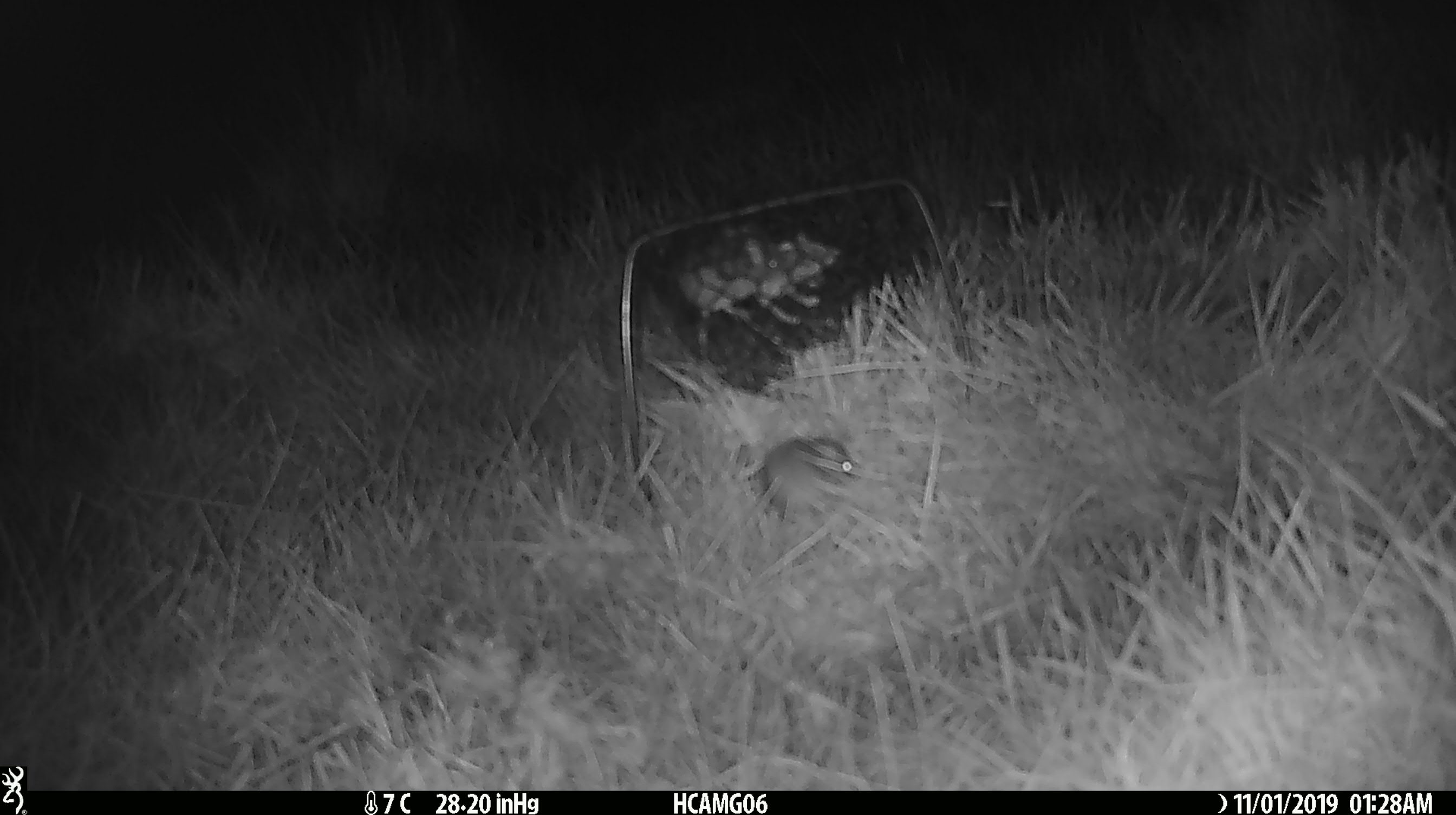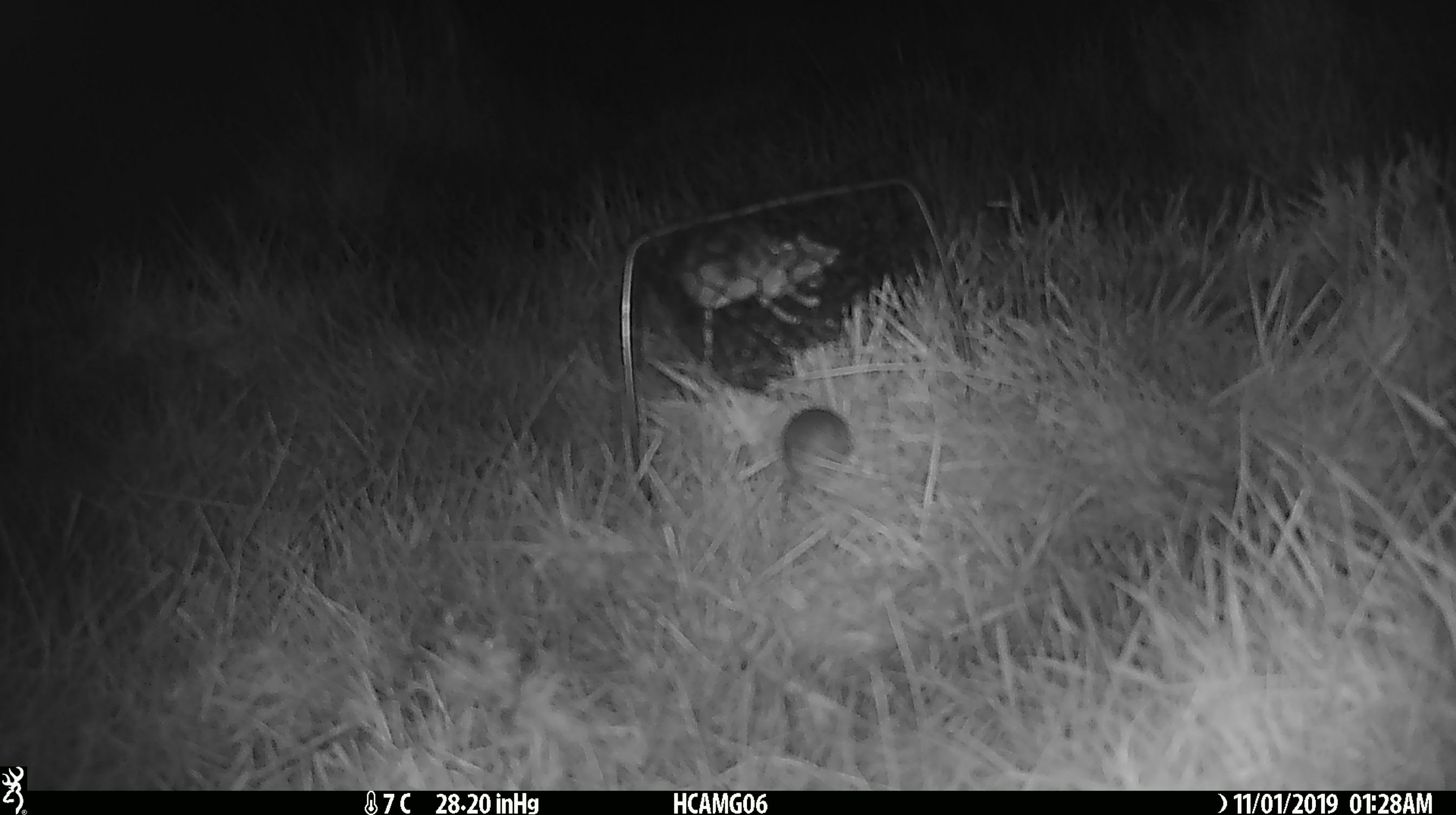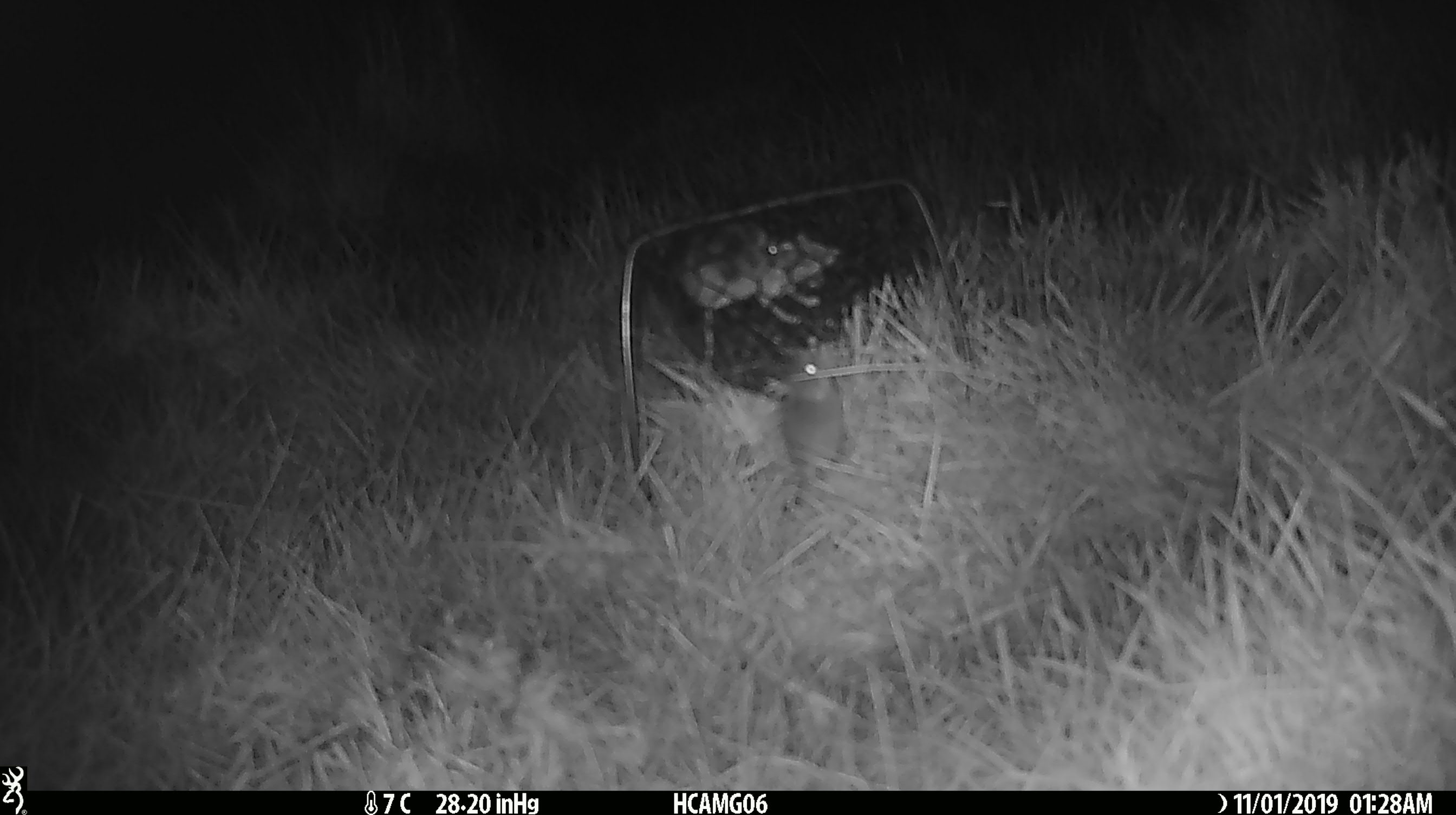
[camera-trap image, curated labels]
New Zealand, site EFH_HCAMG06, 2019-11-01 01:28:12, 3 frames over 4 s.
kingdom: Animalia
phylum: Chordata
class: Mammalia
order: Rodentia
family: Muridae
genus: Mus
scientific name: Mus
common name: mouse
Mouse (Mus).